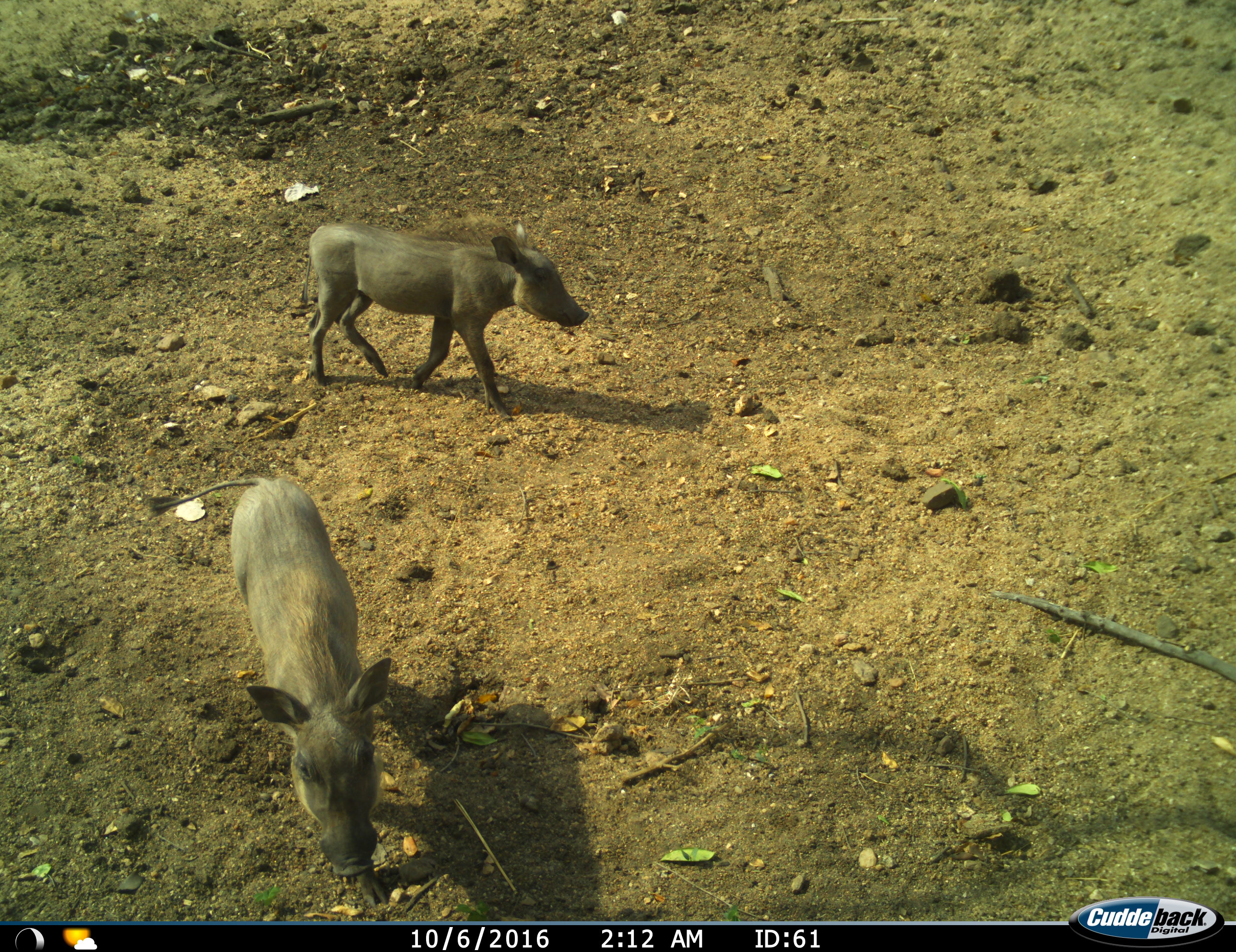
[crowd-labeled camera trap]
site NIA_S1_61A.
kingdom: Animalia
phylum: Chordata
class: Mammalia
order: Artiodactyla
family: Suidae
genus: Phacochoerus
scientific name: Phacochoerus africanus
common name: warthog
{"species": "warthog (Phacochoerus africanus)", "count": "2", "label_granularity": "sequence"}